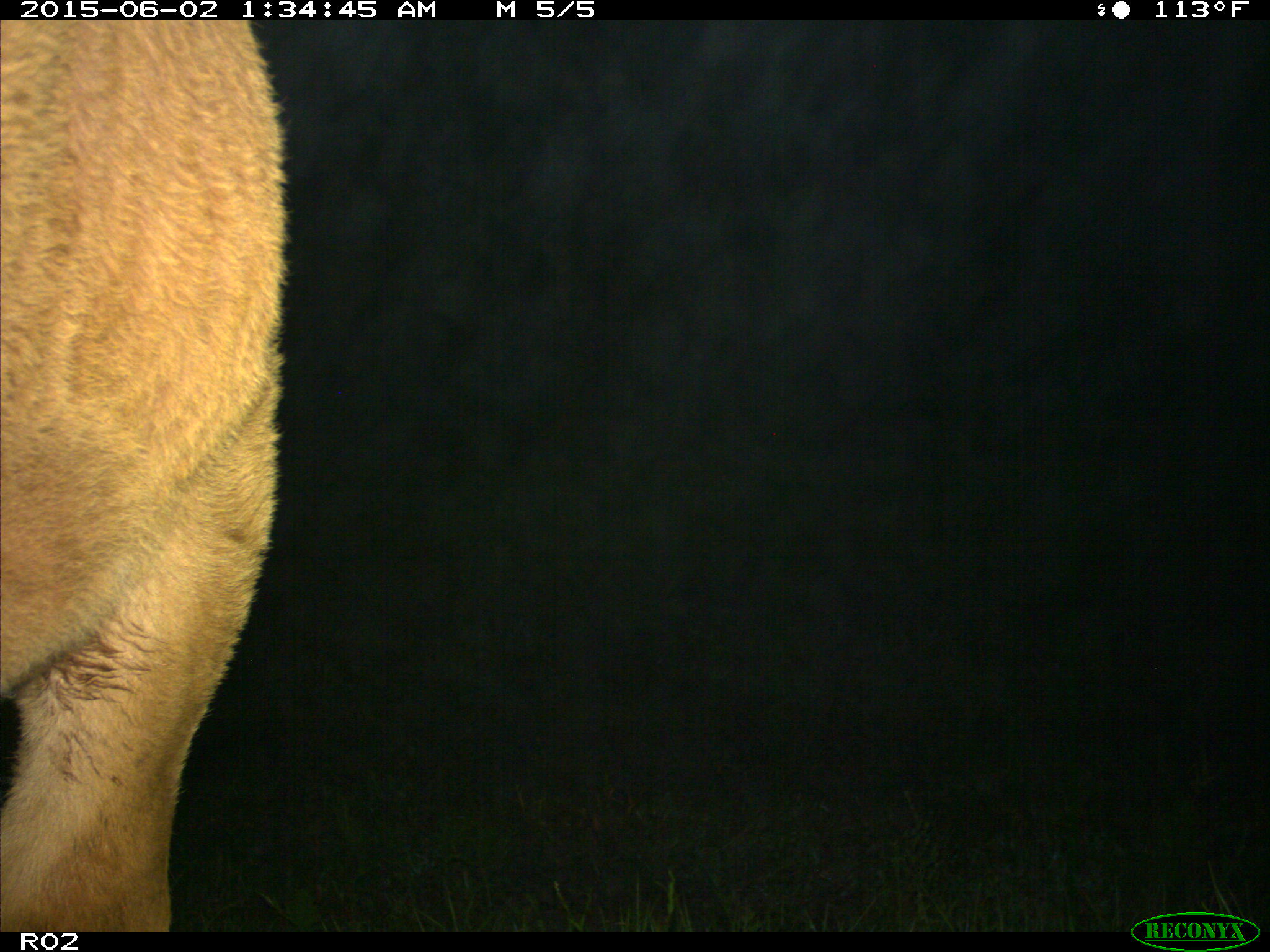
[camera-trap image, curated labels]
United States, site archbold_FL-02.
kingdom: Animalia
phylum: Chordata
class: Mammalia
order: Artiodactyla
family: Bovidae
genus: Bos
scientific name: Bos taurus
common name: domestic cow